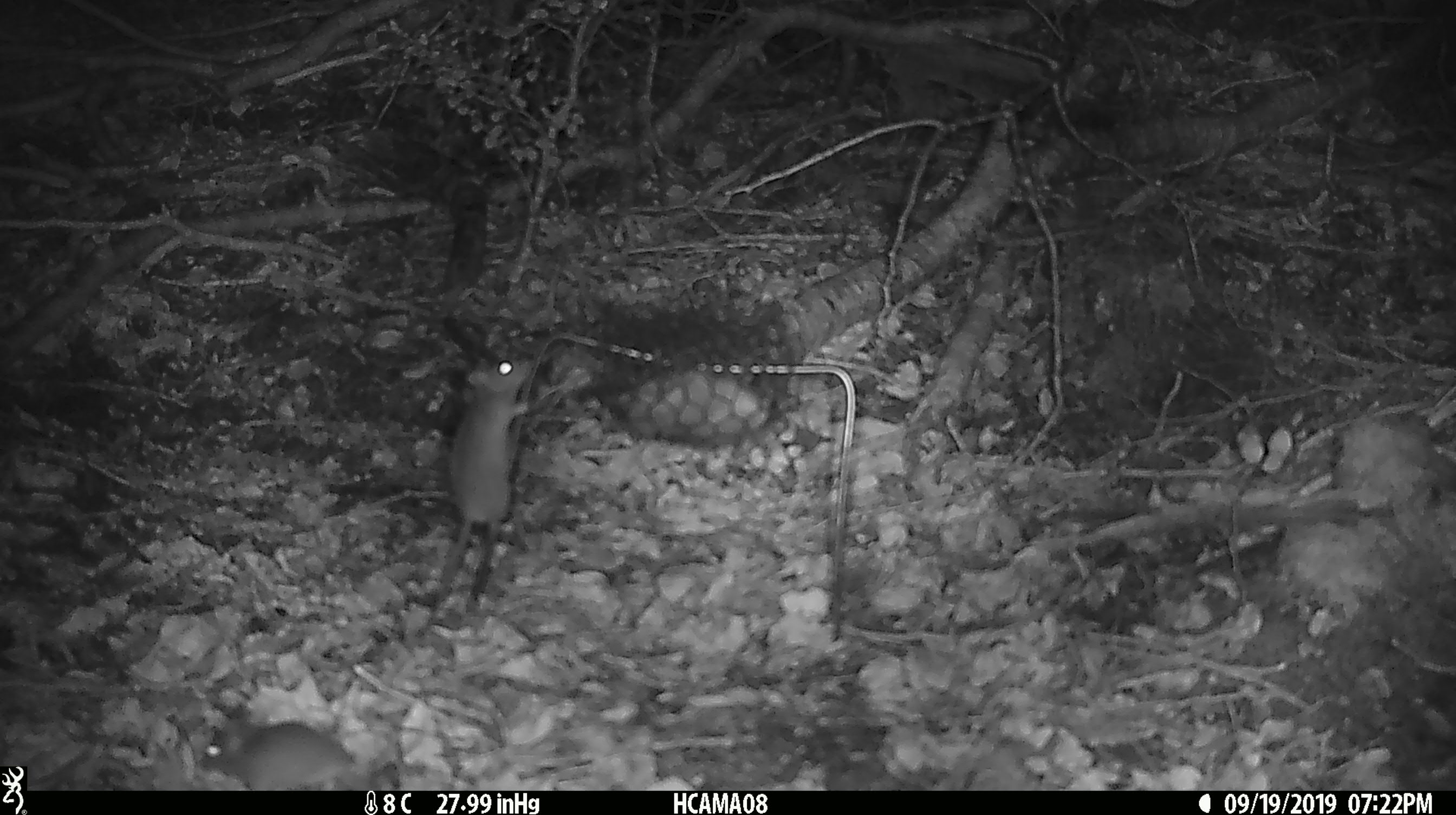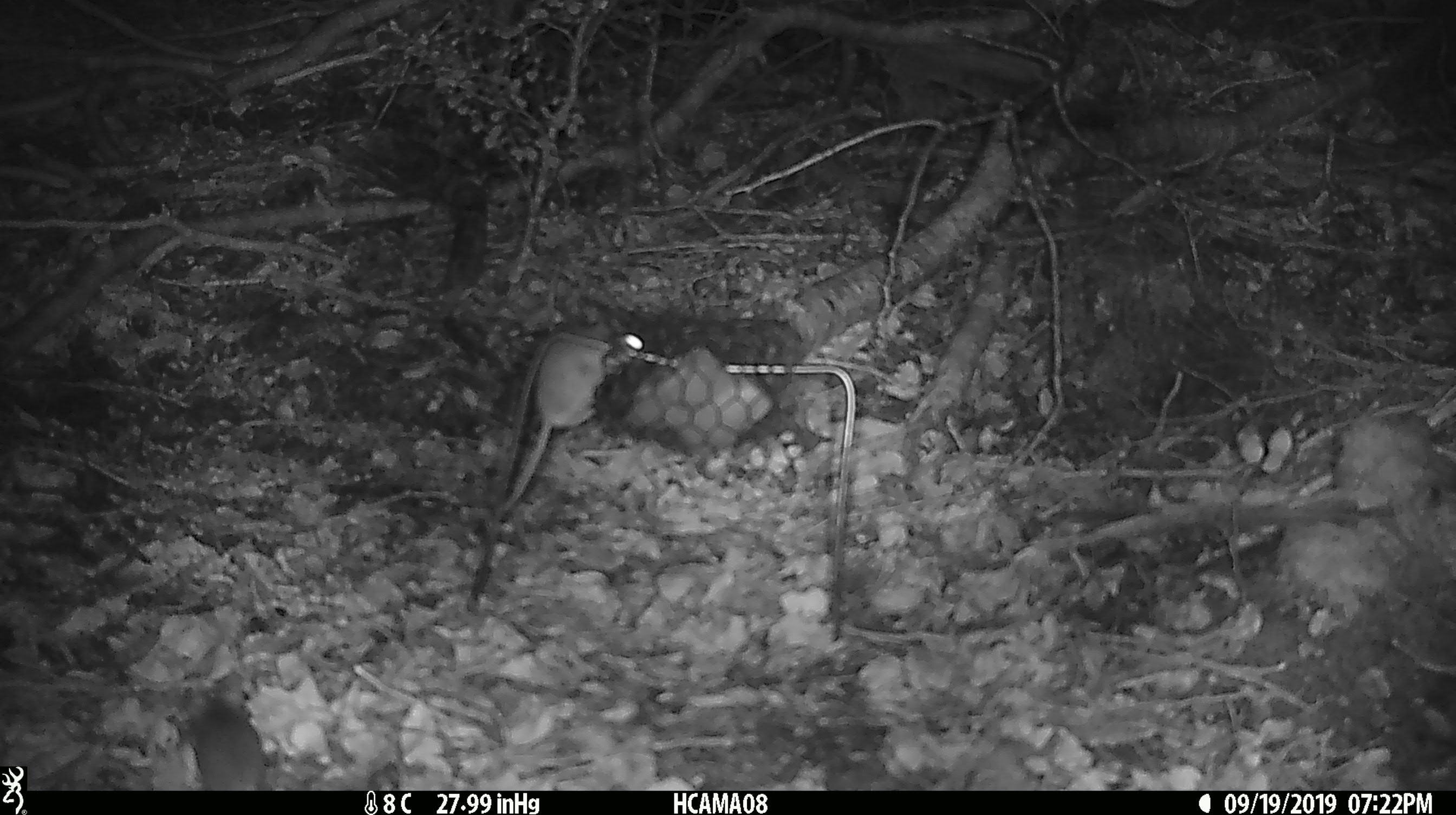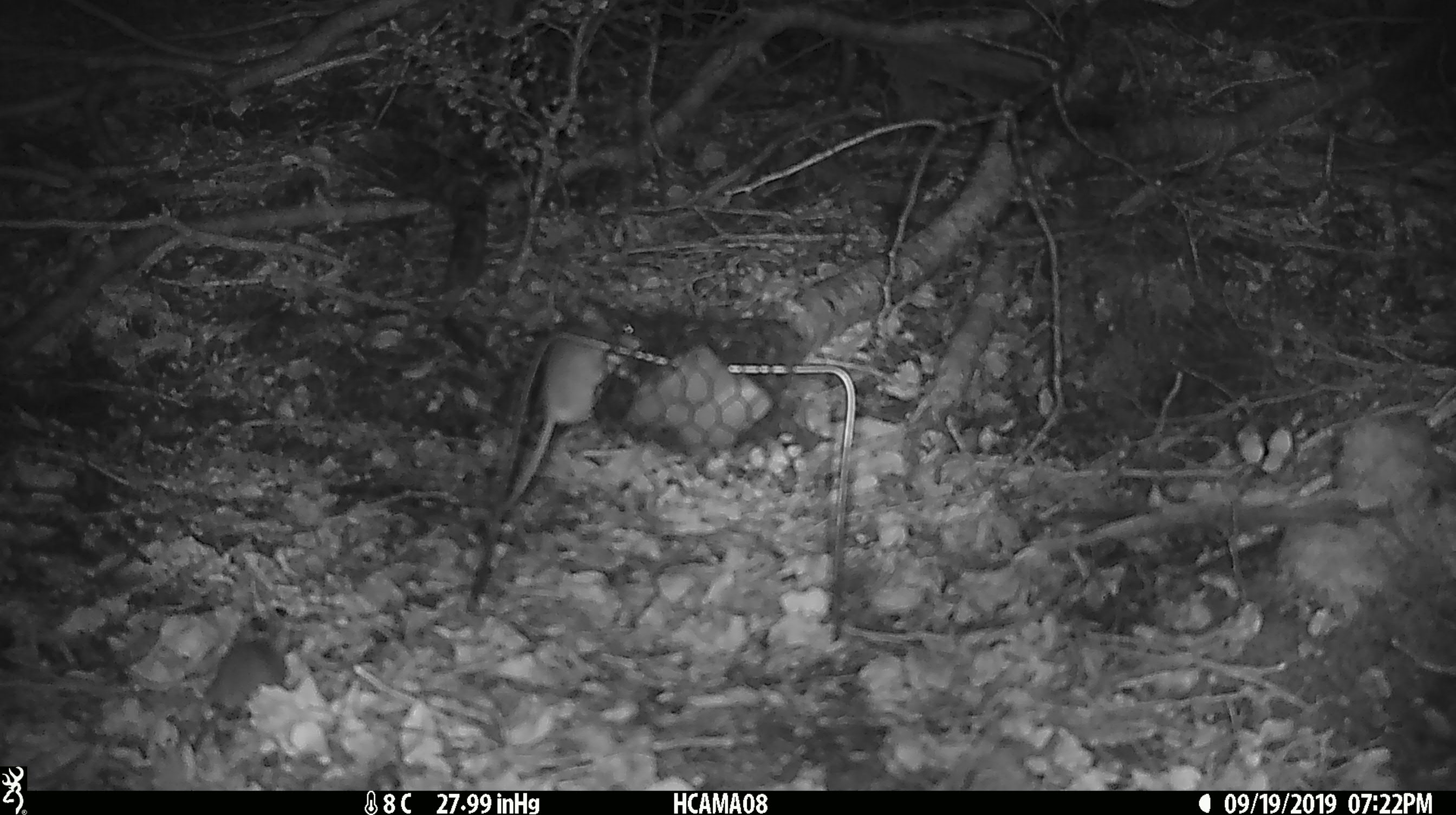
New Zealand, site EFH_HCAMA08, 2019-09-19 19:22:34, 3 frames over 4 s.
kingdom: Animalia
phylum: Chordata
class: Mammalia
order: Rodentia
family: Muridae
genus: Mus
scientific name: Mus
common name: mouse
Mouse (Mus).